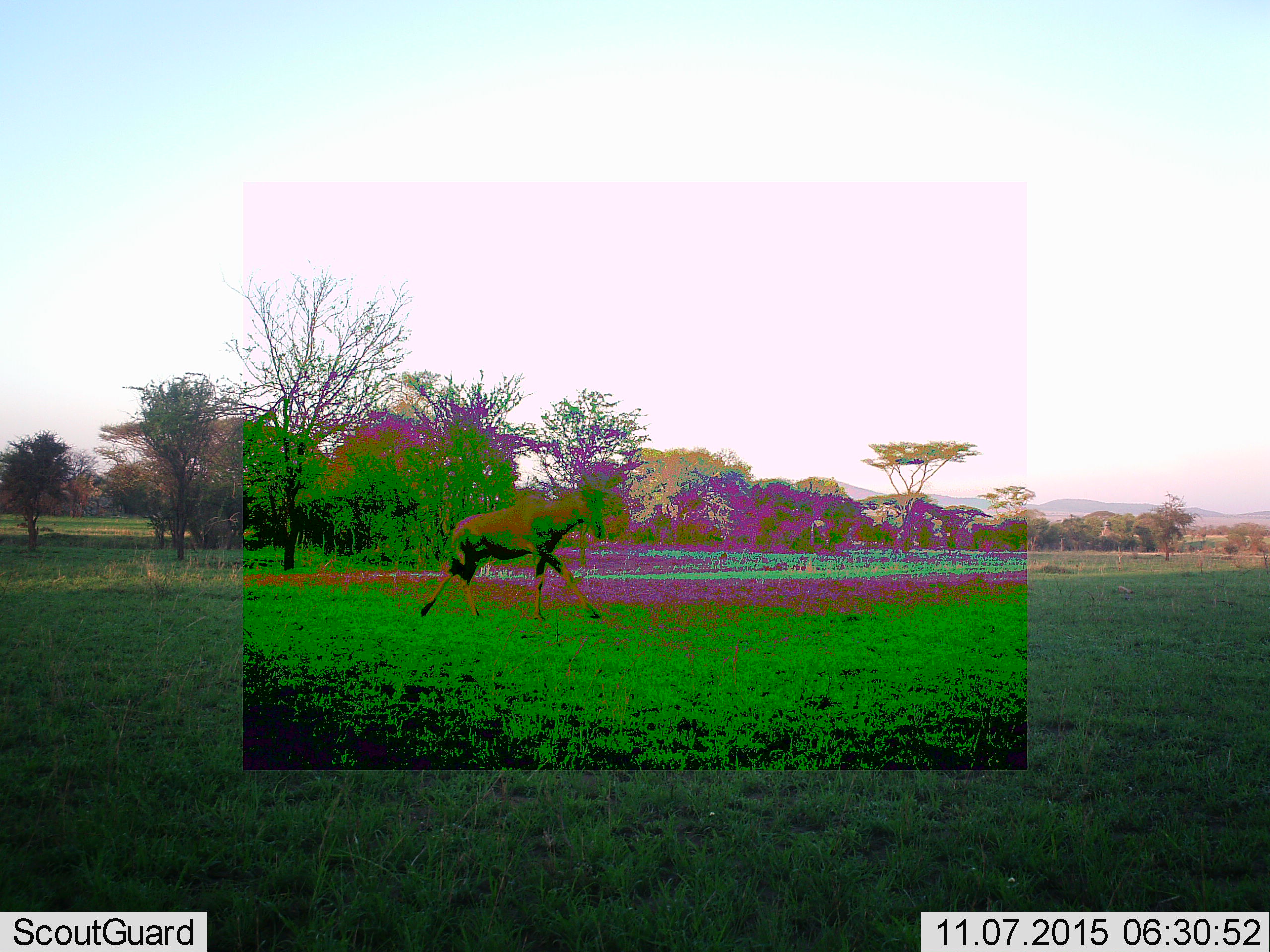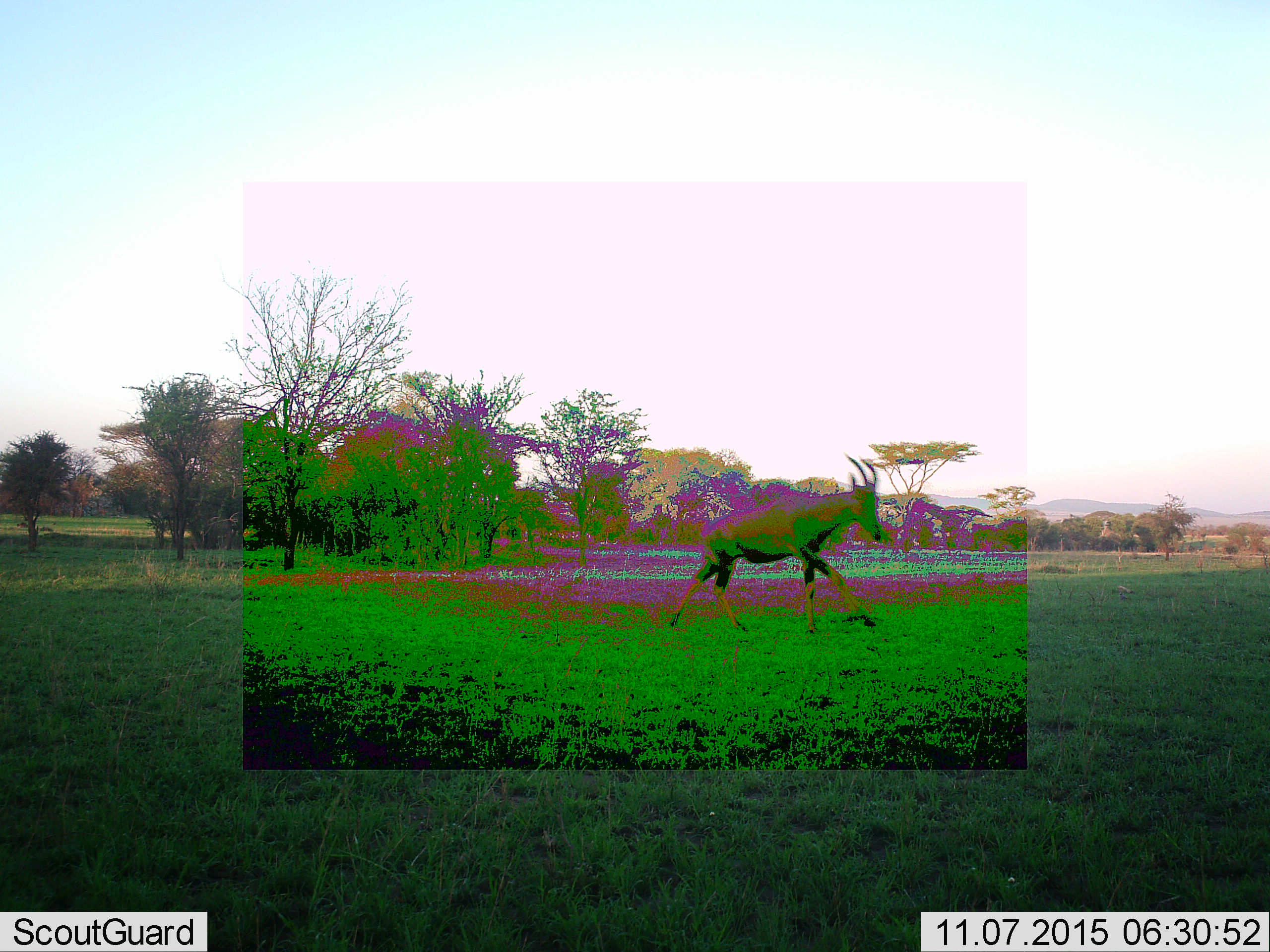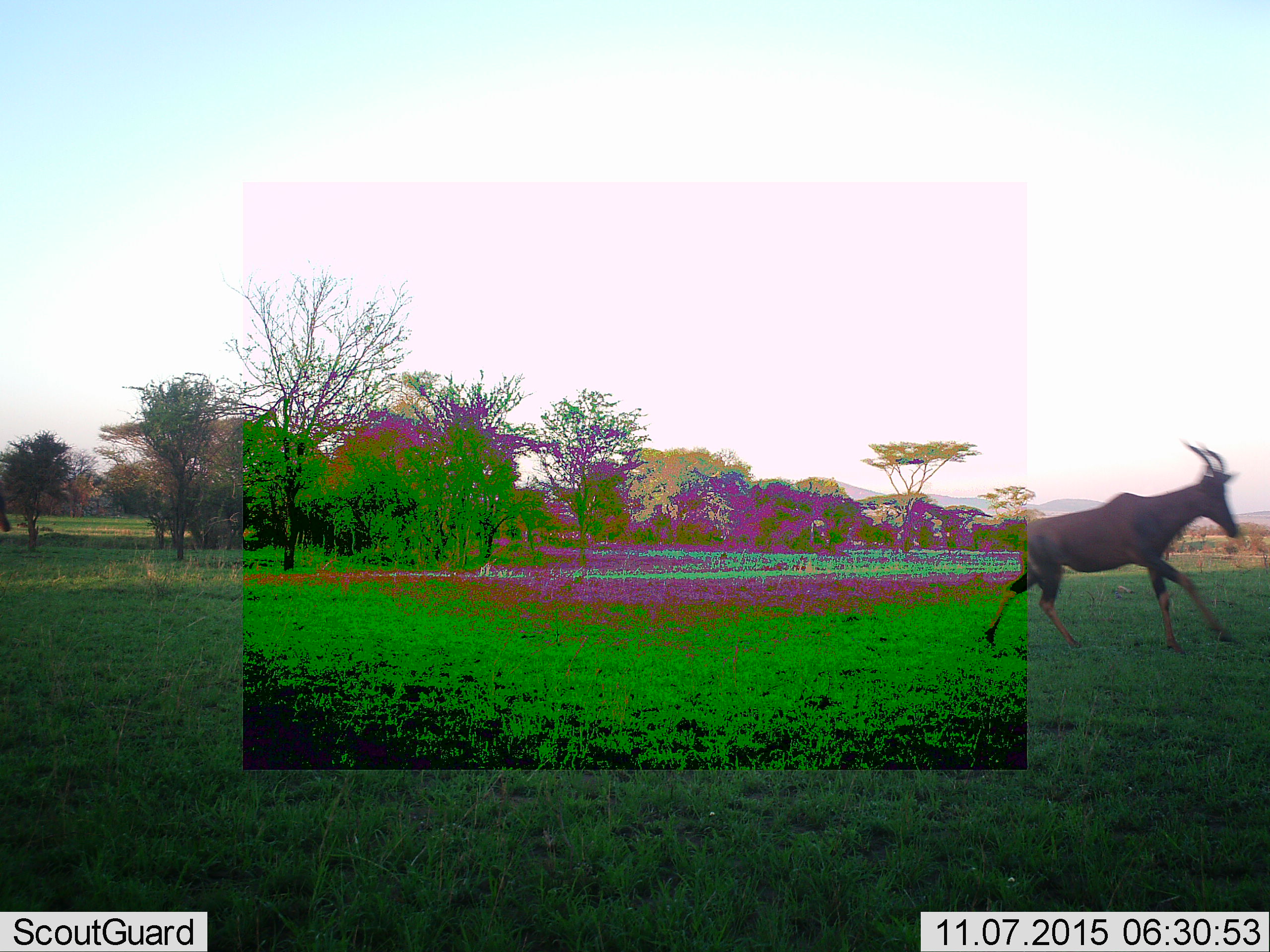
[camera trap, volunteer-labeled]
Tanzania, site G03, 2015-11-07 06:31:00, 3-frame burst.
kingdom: Animalia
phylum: Chordata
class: Mammalia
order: Artiodactyla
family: Bovidae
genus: Damaliscus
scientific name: Damaliscus lunatus jimela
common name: topi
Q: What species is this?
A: Topi (Damaliscus lunatus jimela).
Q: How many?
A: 1.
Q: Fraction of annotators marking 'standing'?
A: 0%.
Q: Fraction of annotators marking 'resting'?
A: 0%.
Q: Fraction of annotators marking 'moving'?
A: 100%.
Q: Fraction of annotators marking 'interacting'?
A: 0%.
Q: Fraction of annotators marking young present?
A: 0%.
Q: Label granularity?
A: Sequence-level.